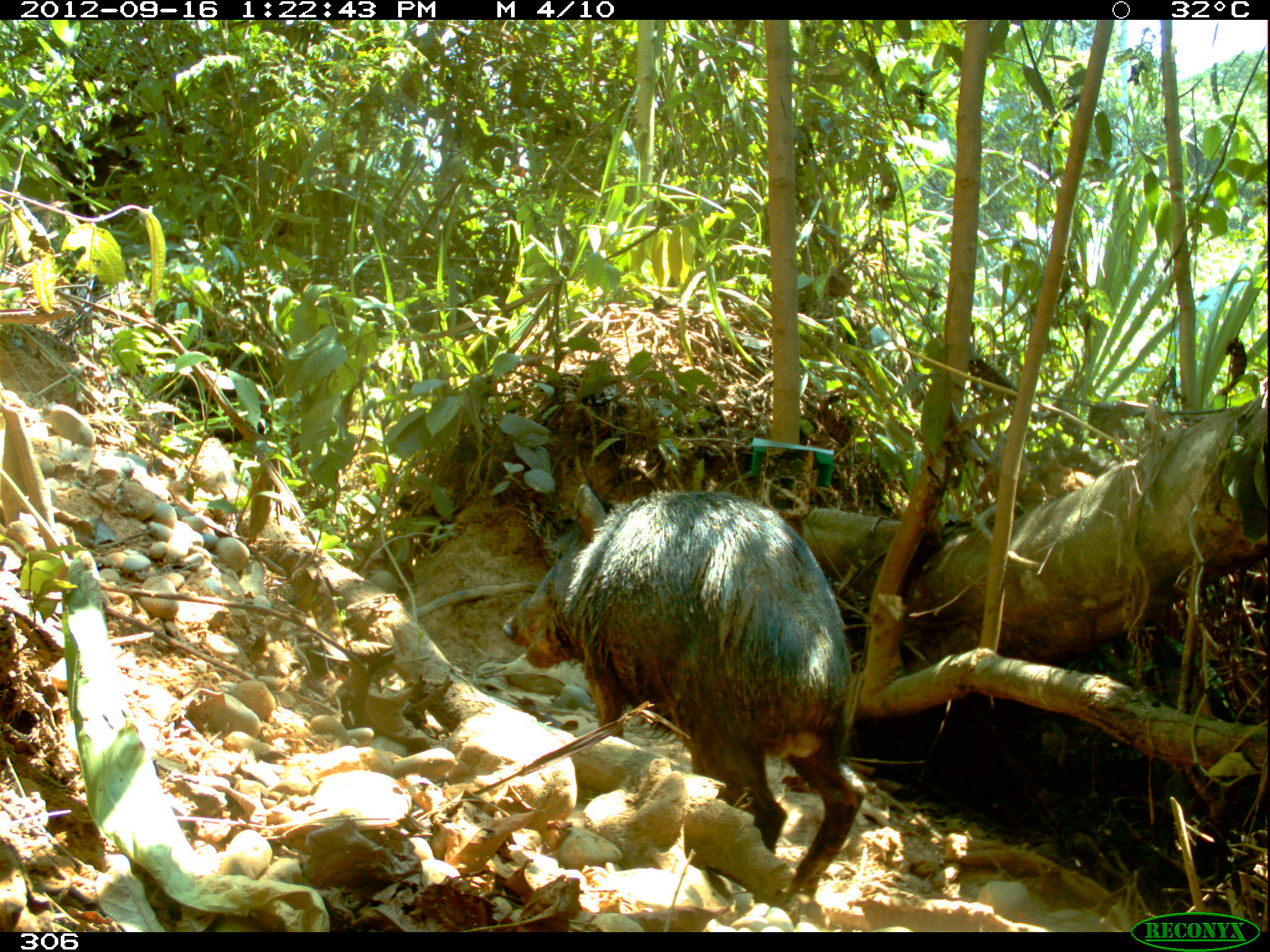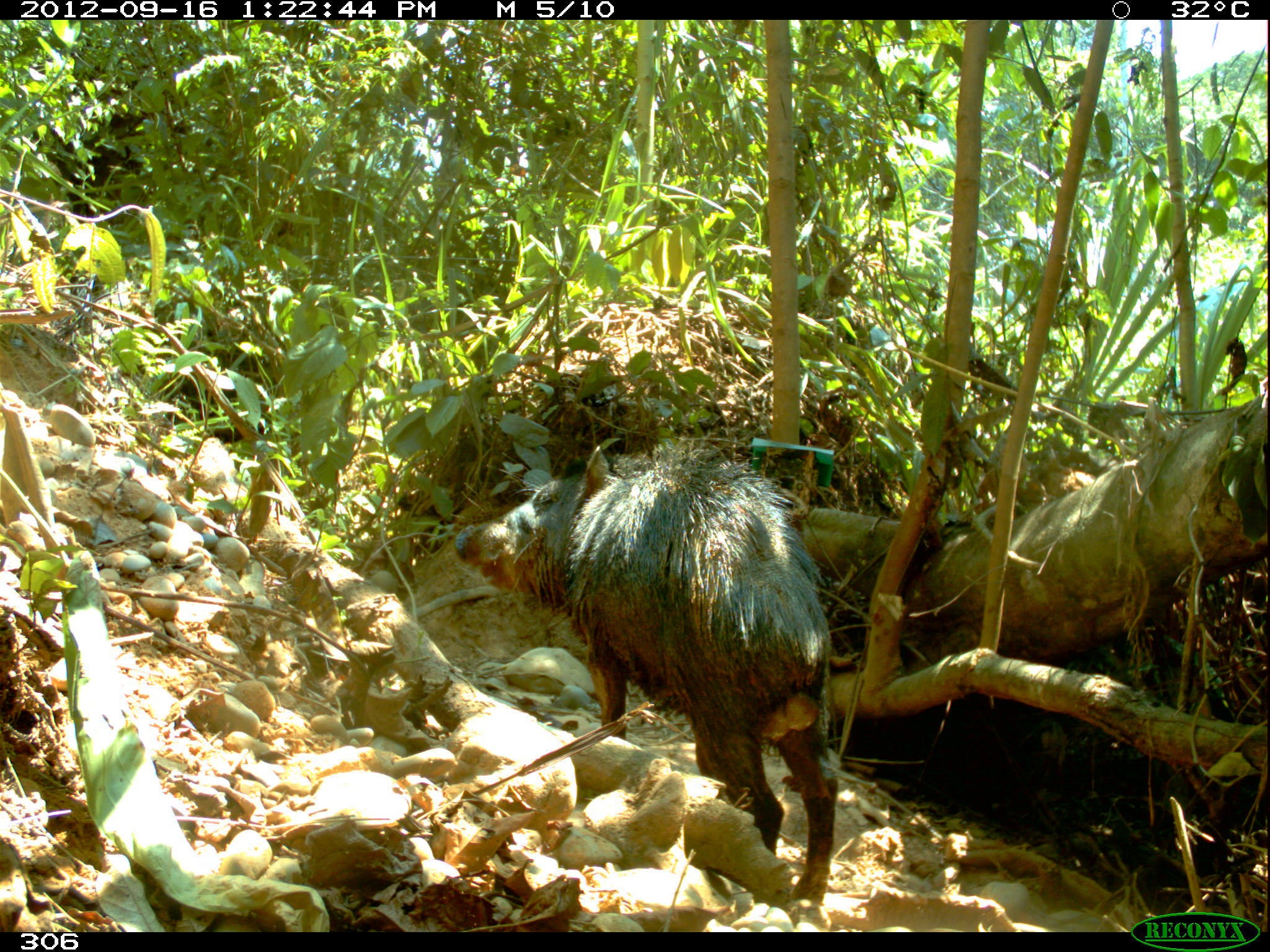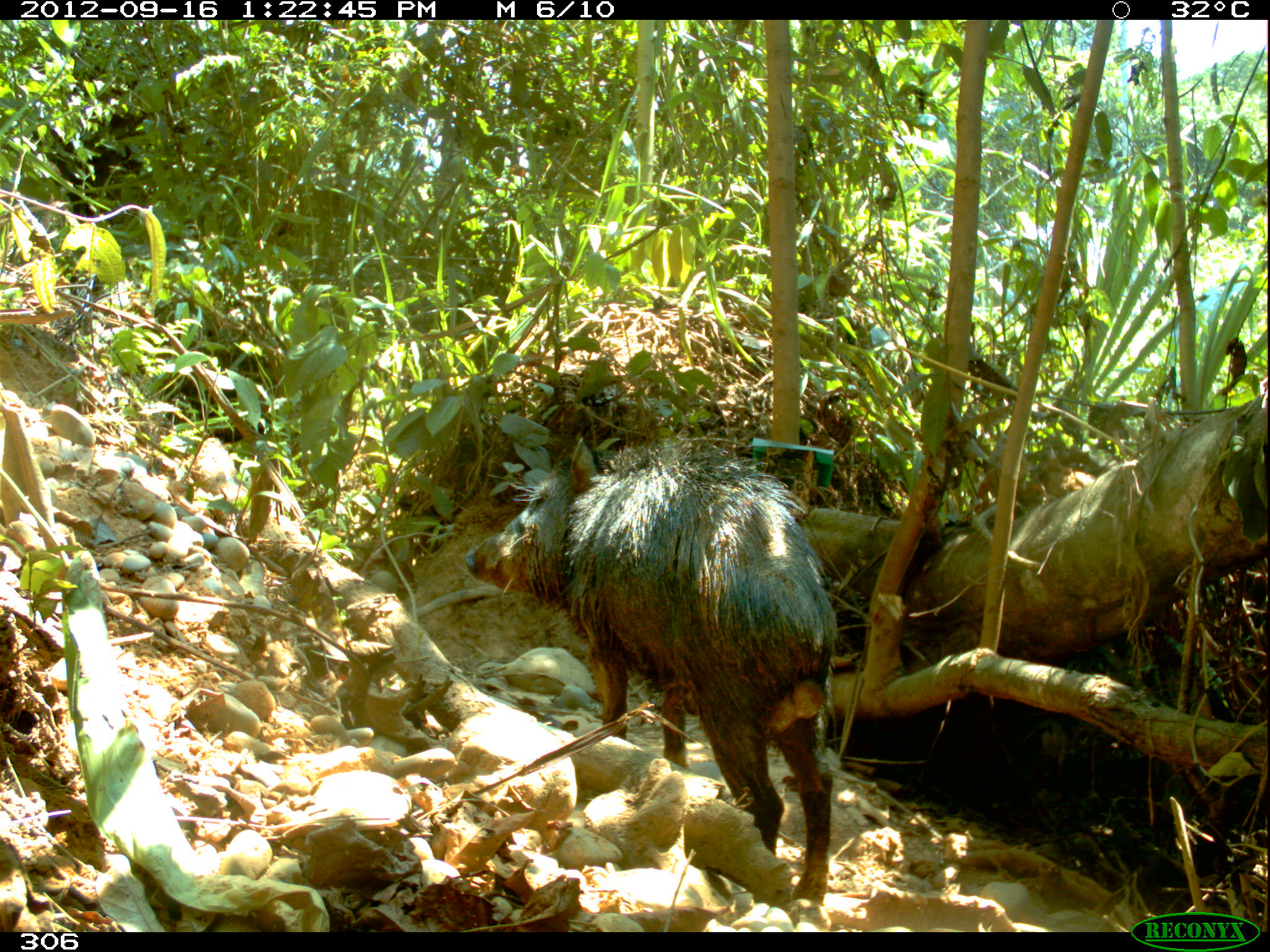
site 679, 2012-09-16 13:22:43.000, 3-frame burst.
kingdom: Animalia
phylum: Chordata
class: Mammalia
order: Artiodactyla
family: Tayassuidae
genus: Tayassu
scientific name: Tayassu pecari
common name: white-lipped peccary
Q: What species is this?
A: Tayassu pecari (white-lipped peccary).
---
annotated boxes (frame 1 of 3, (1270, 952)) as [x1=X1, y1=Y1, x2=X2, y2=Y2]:
tayassu pecari: [x1=502, y1=491, x2=863, y2=892]